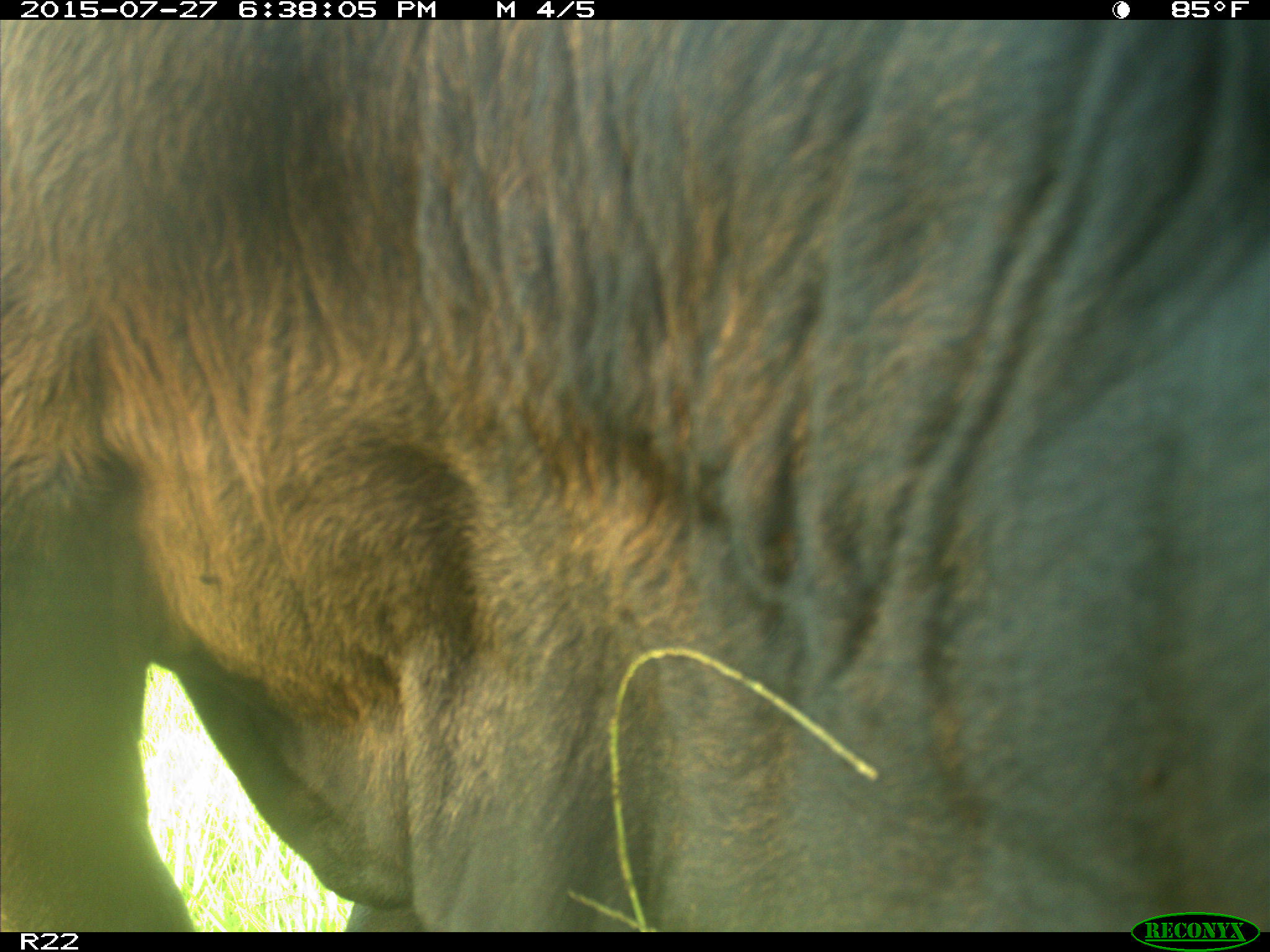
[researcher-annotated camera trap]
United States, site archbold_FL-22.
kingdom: Animalia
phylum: Chordata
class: Mammalia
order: Artiodactyla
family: Bovidae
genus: Bos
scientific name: Bos taurus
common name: domestic cow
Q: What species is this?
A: Bos taurus (domestic cow).